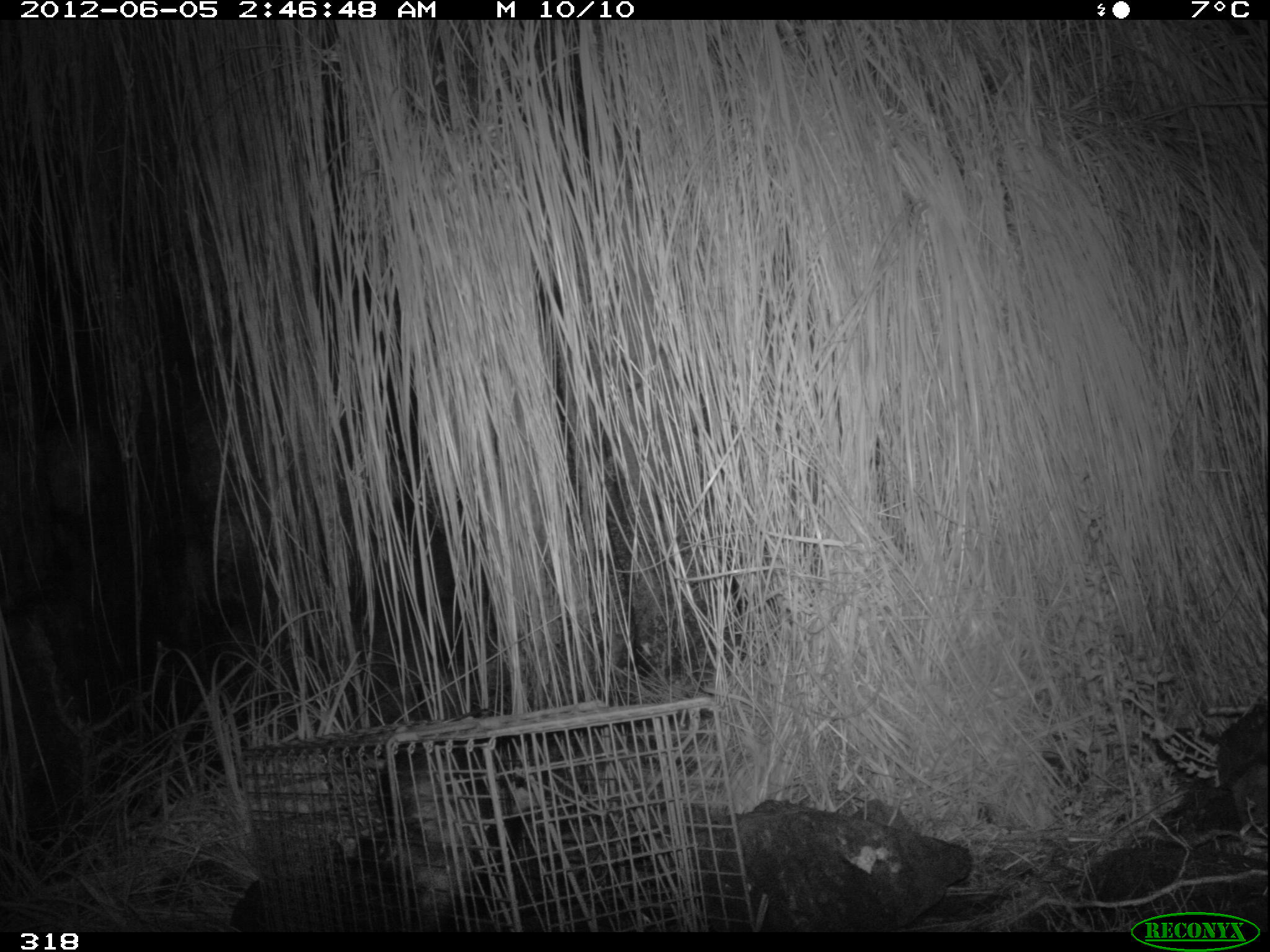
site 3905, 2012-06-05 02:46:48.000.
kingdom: Animalia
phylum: Chordata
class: Mammalia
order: Didelphimorphia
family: Didelphidae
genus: Didelphis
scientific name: Didelphis pernigra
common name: andean white-eared opossum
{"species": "Didelphis pernigra (andean white-eared opossum)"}